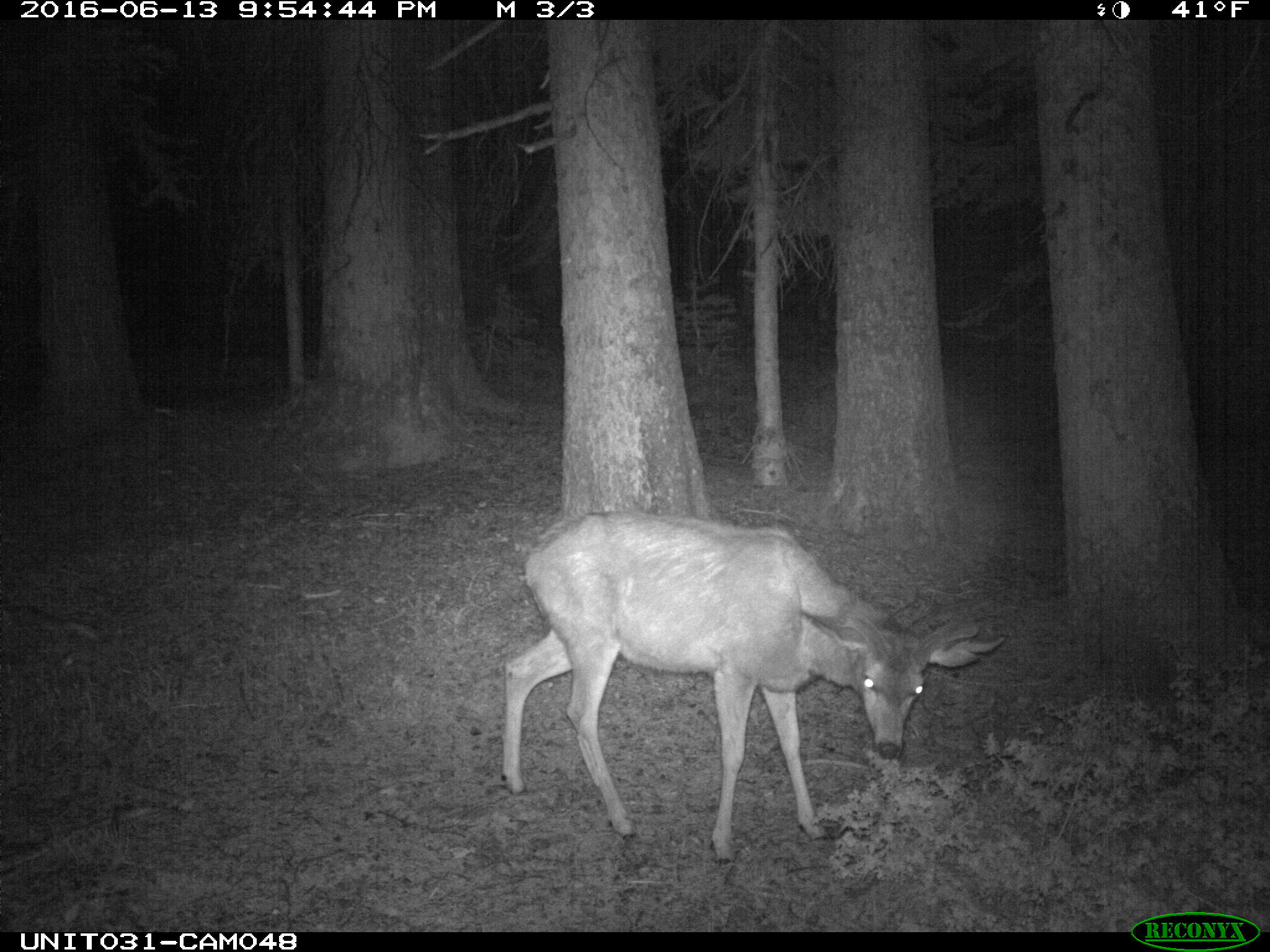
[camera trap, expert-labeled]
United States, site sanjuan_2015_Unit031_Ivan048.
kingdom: Animalia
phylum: Chordata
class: Mammalia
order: Artiodactyla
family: Cervidae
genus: Odocoileus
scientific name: Odocoileus hemionus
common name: mule deer